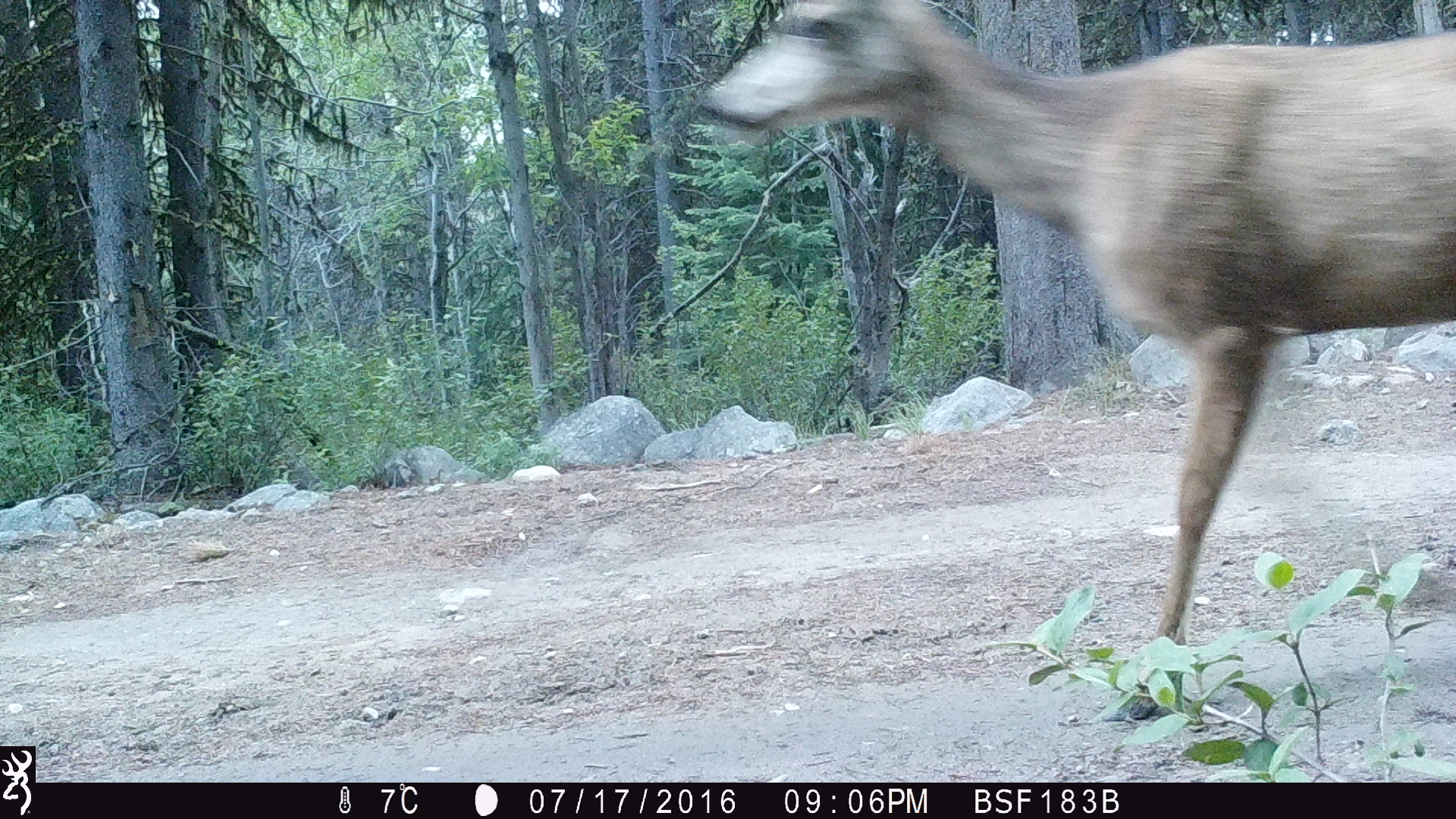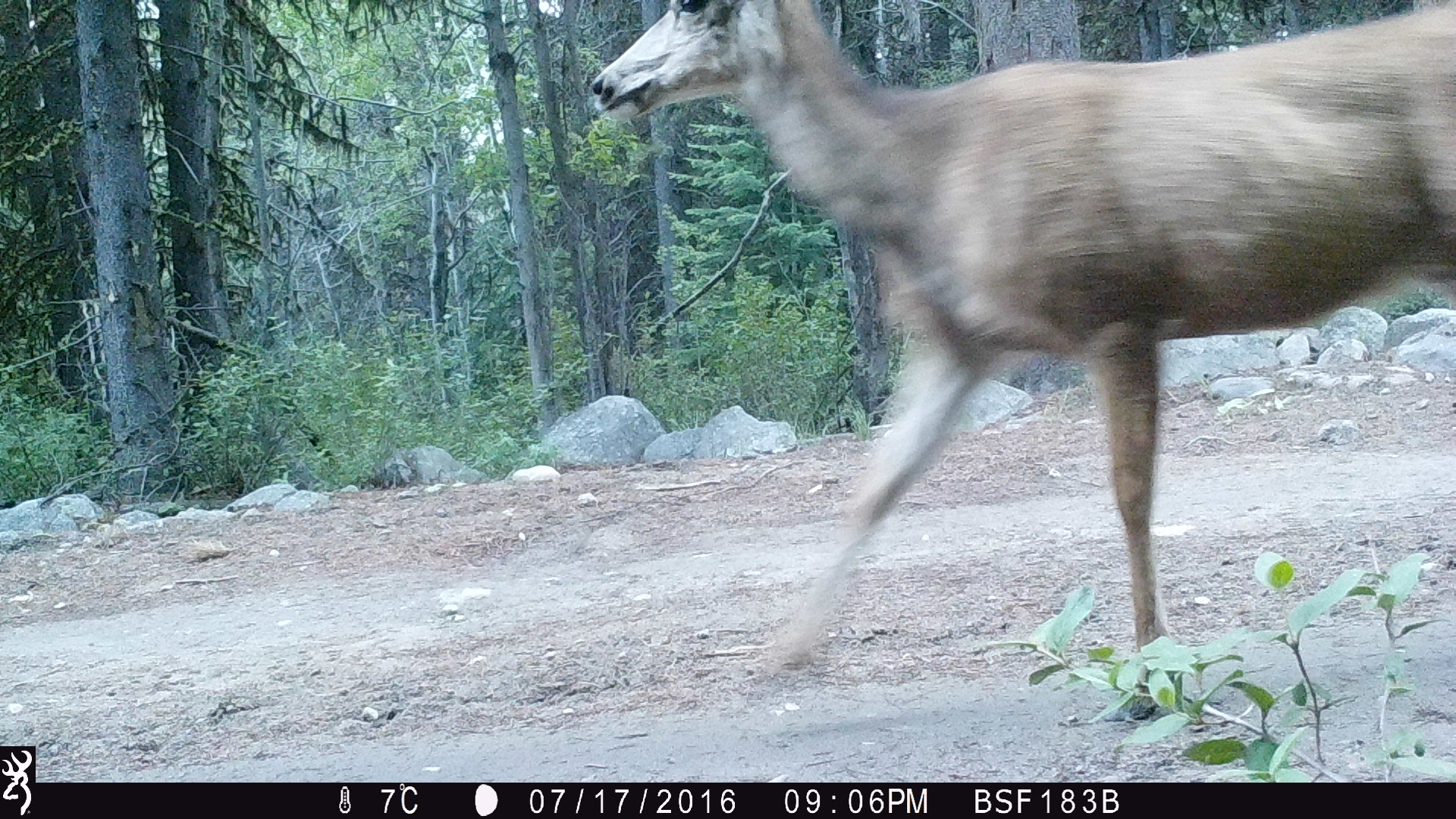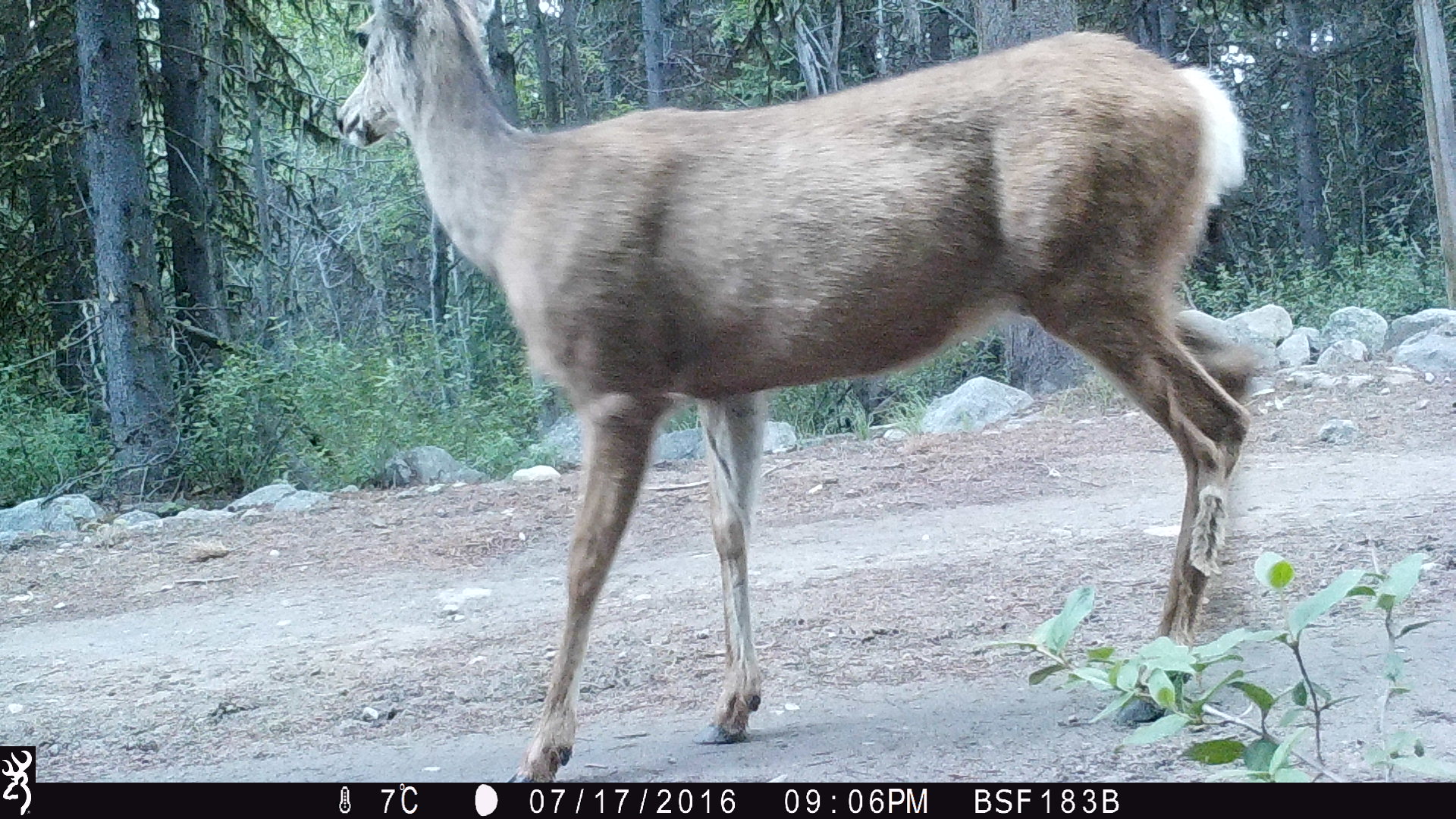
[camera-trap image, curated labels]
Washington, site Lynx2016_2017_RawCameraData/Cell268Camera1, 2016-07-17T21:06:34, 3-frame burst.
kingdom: Animalia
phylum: Chordata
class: Mammalia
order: Artiodactyla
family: Cervidae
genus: Odocoileus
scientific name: Odocoileus hemionus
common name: mule deer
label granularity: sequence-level